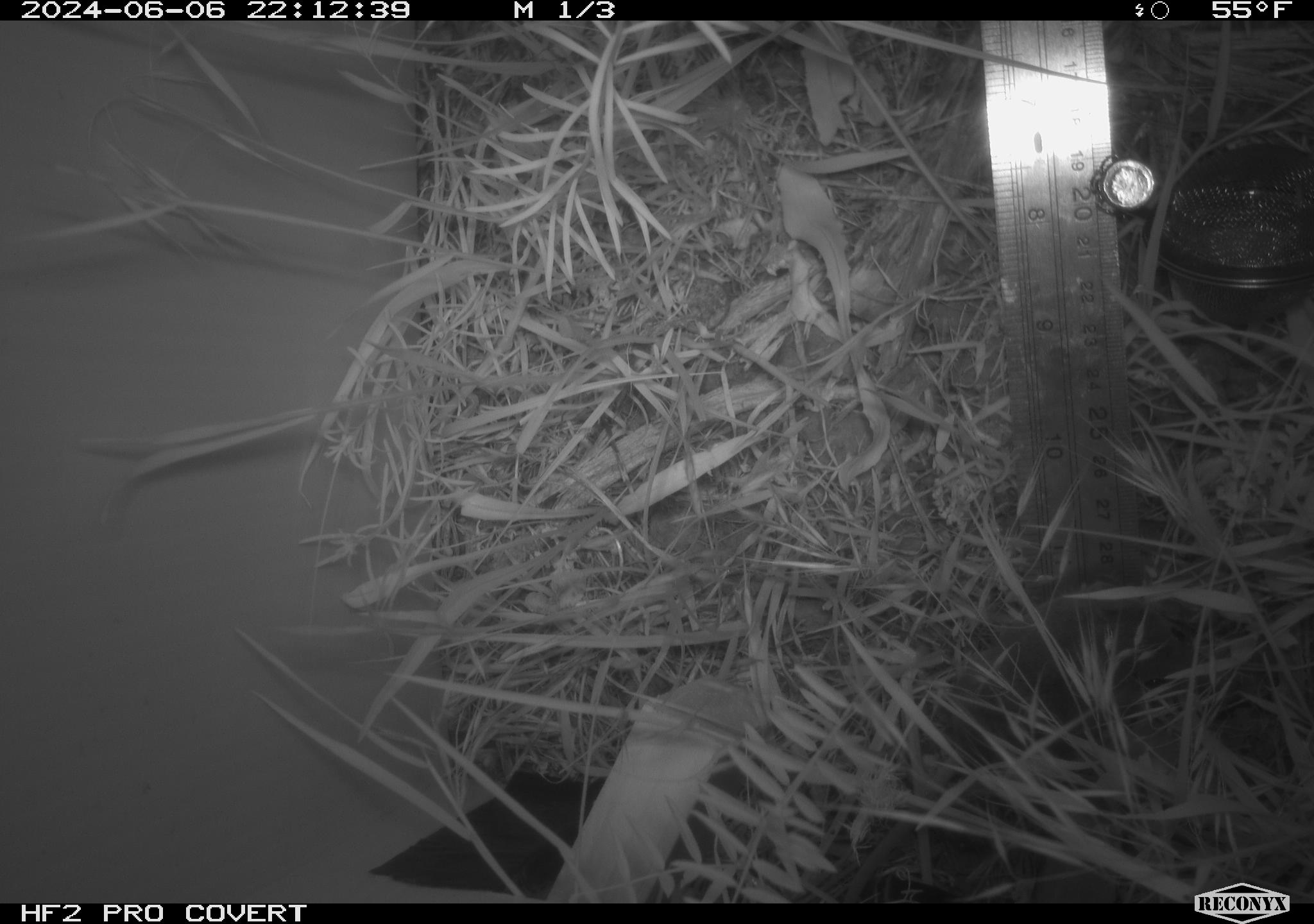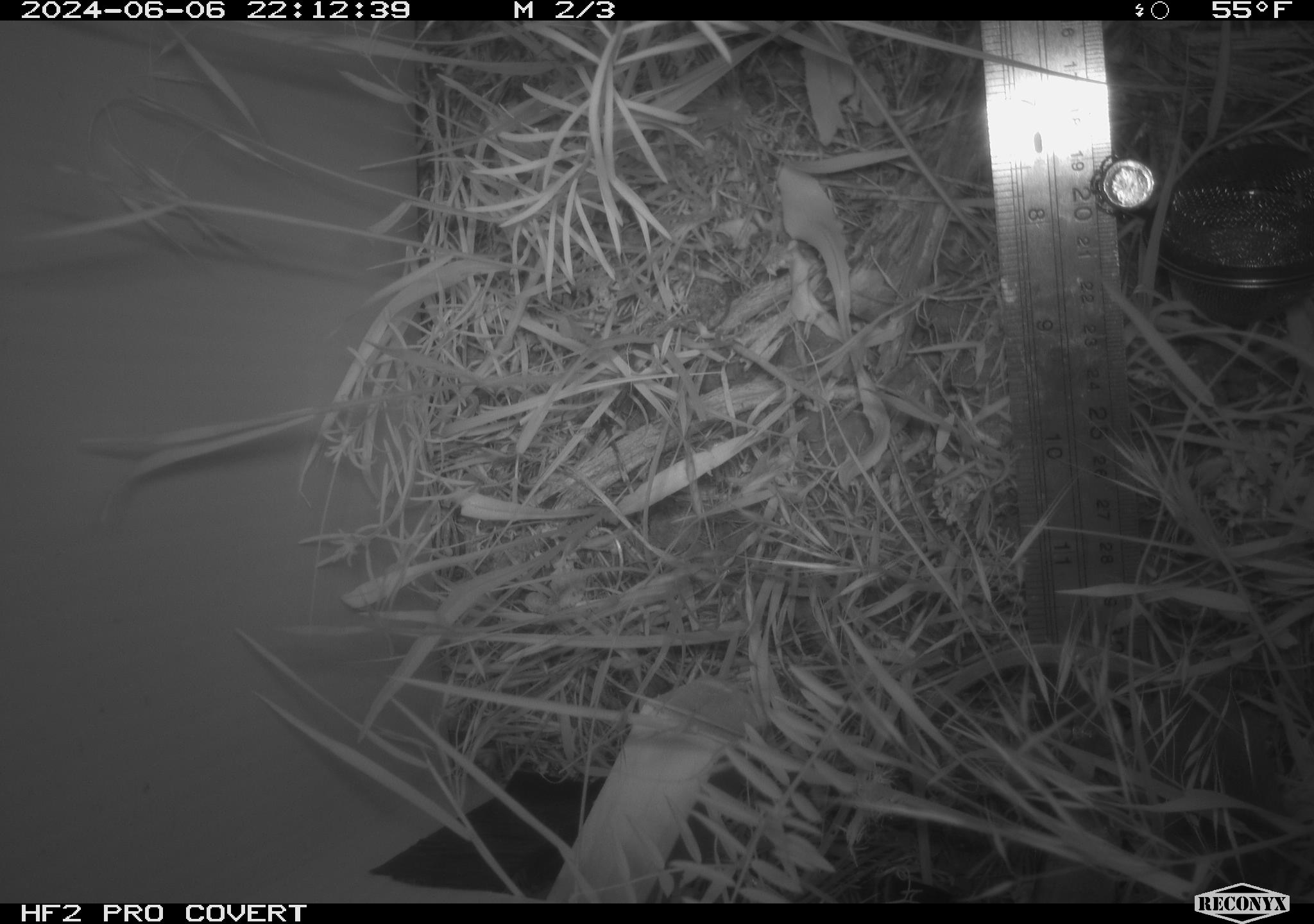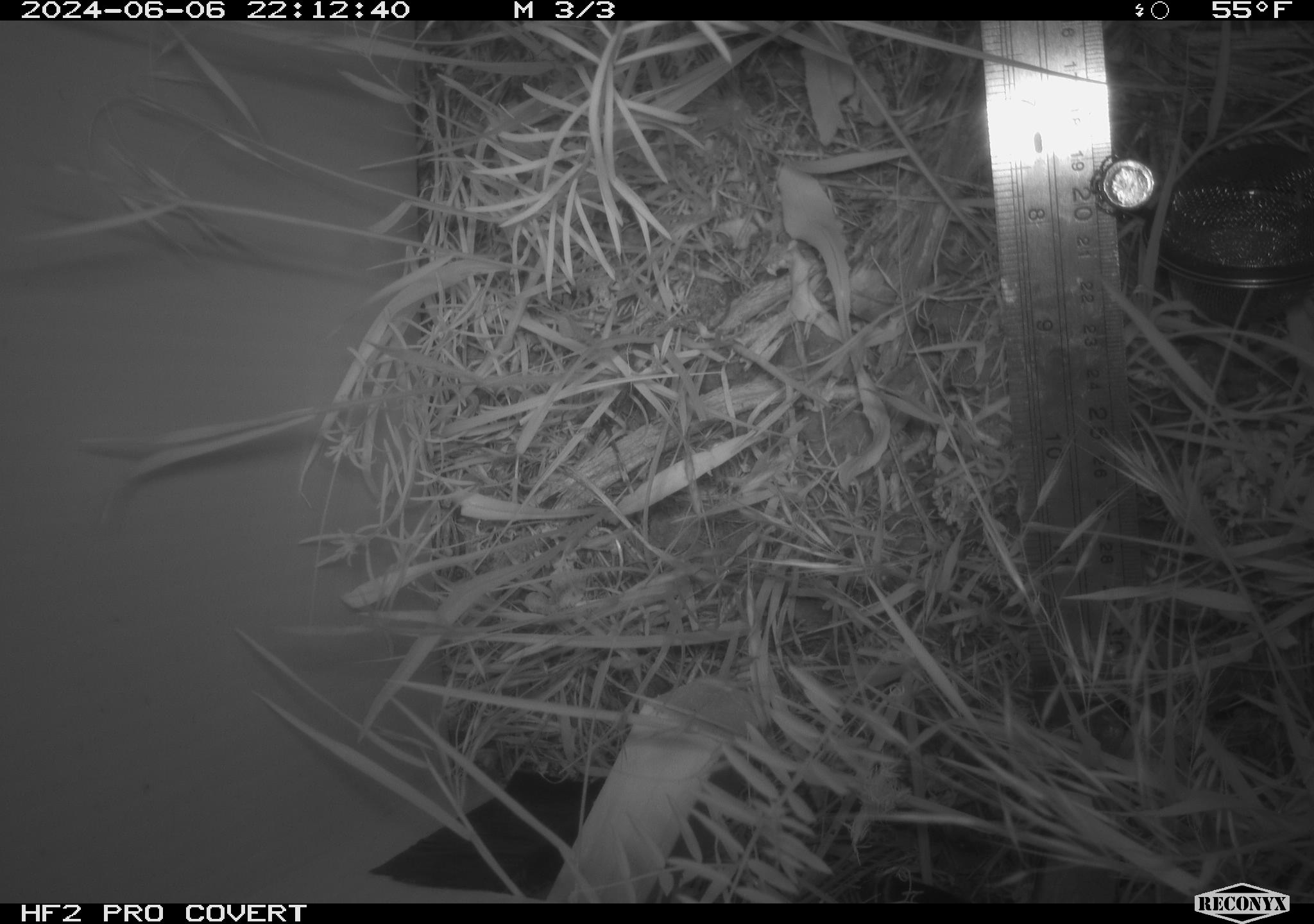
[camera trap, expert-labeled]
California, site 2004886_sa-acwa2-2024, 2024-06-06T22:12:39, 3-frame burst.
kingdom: Animalia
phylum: Chordata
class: Mammalia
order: Rodentia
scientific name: Rodentia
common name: rodent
Rodent (Rodentia).